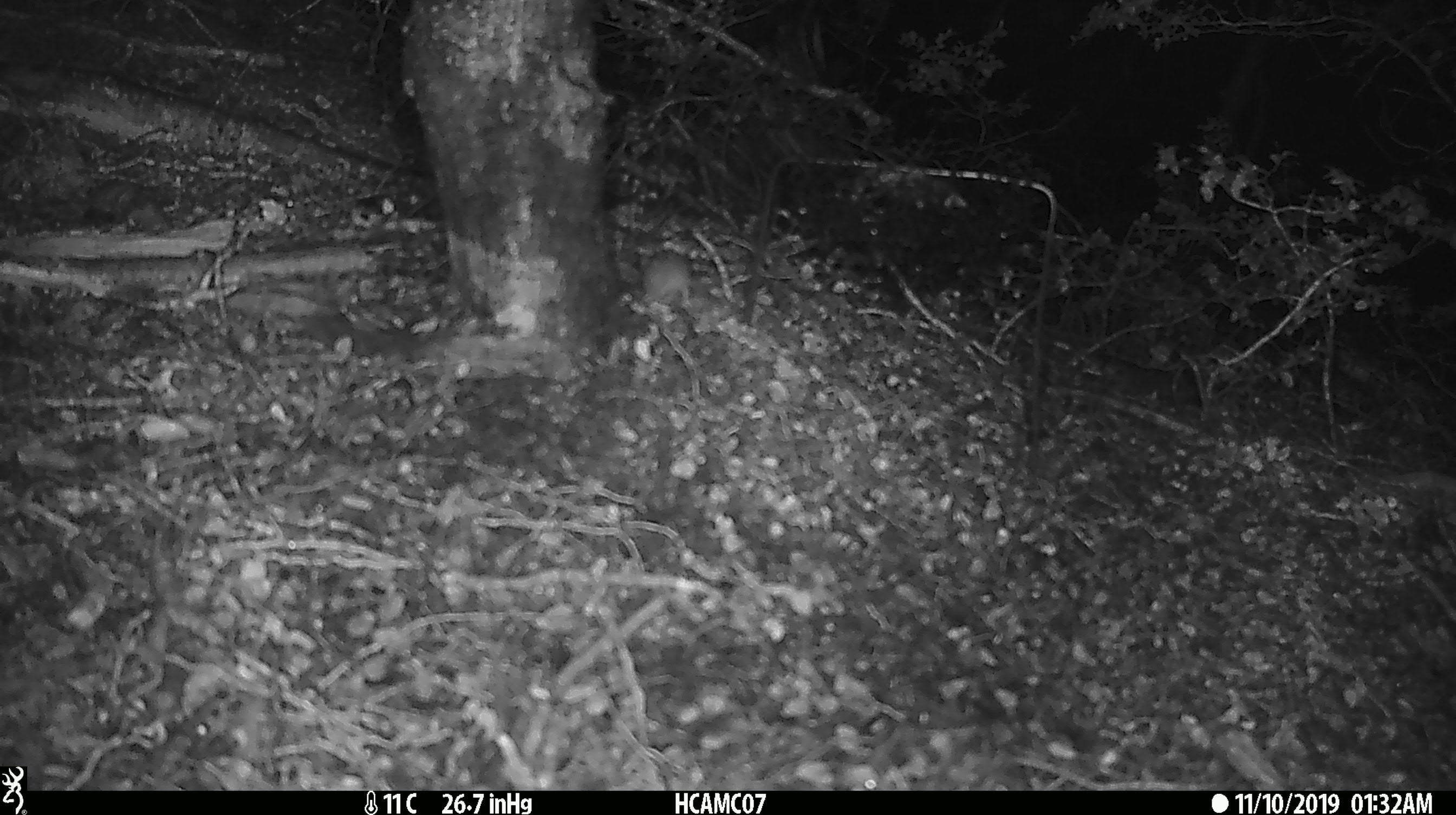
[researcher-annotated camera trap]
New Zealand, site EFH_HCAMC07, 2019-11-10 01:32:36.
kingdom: Animalia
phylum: Chordata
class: Mammalia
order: Rodentia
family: Muridae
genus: Mus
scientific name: Mus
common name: mouse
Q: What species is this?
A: Mouse (Mus).